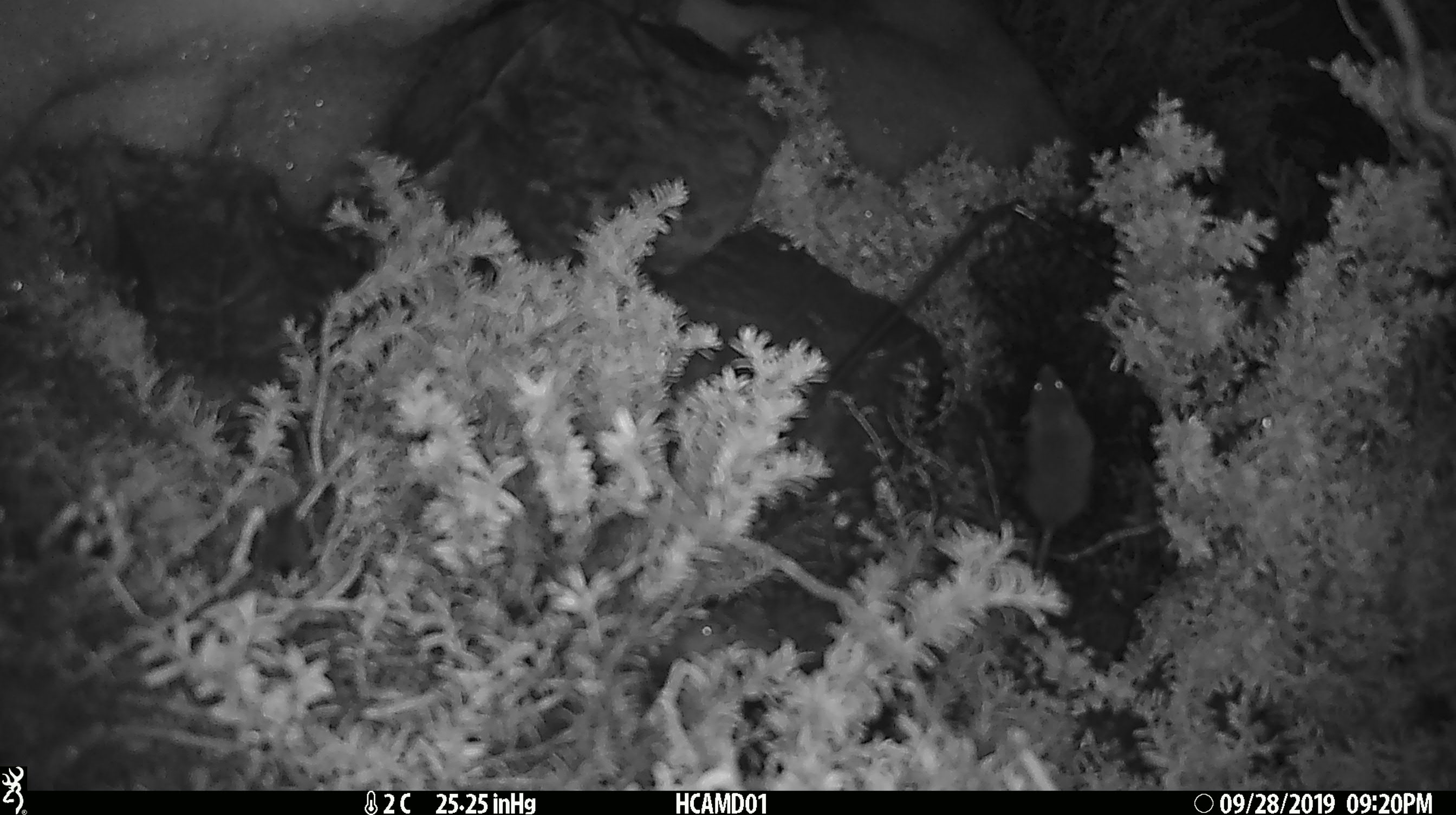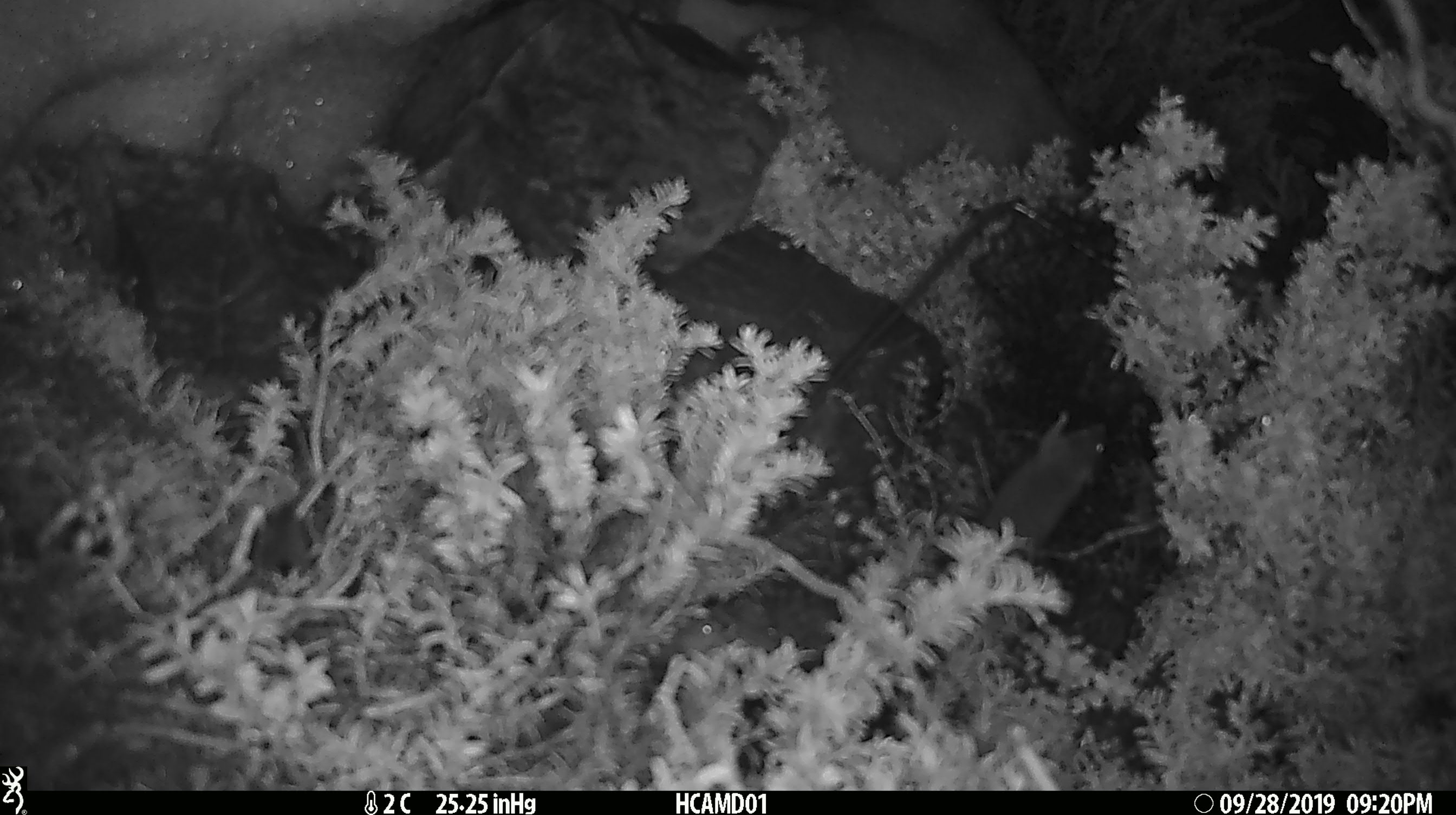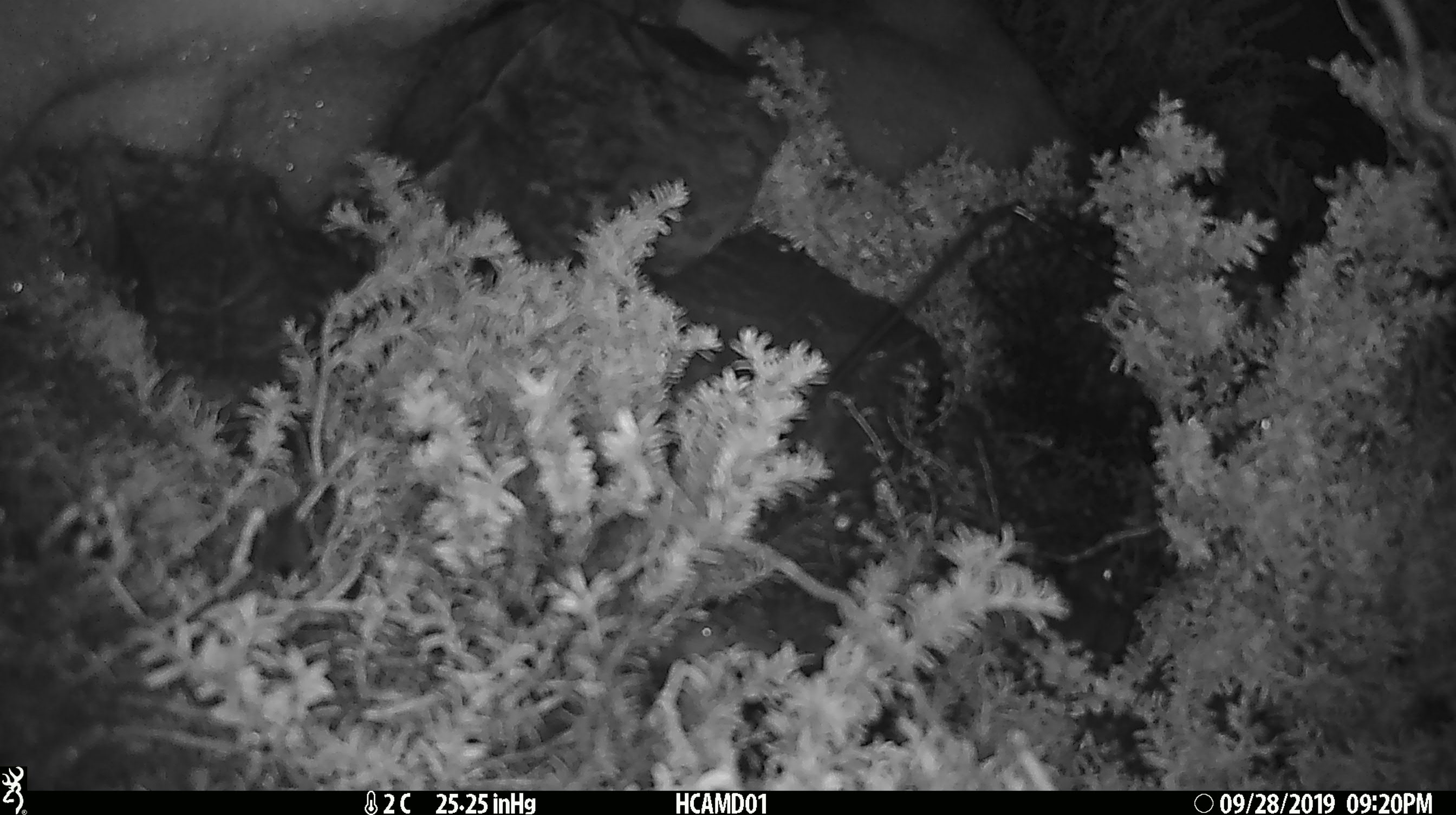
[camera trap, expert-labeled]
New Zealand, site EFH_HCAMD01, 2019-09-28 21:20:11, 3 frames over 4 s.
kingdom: Animalia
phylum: Chordata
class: Mammalia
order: Rodentia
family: Muridae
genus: Mus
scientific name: Mus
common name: mouse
Mouse (Mus).